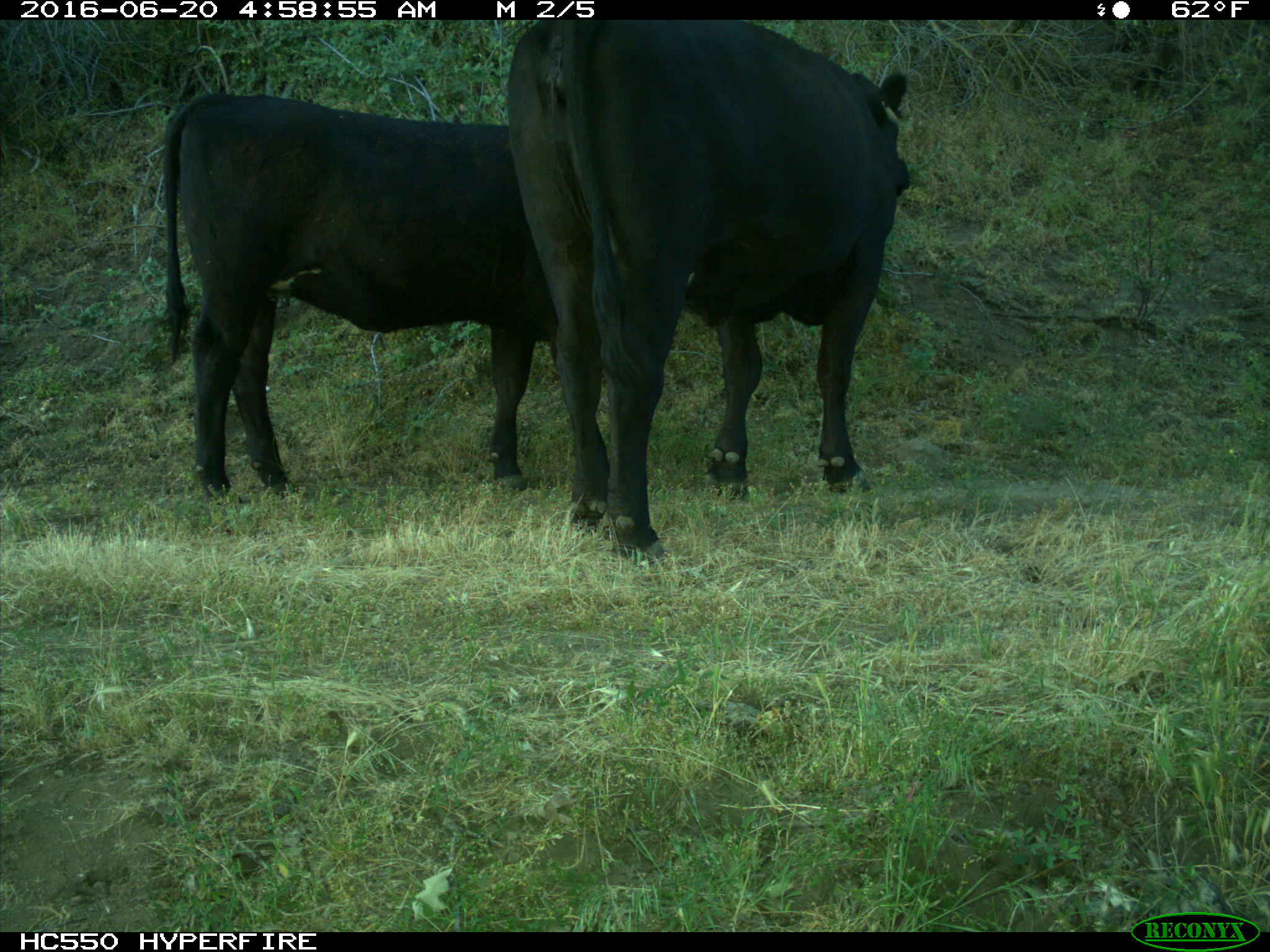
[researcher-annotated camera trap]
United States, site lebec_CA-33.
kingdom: Animalia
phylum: Chordata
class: Mammalia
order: Artiodactyla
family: Bovidae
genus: Bos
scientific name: Bos taurus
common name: domestic cow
Bos taurus (domestic cow).